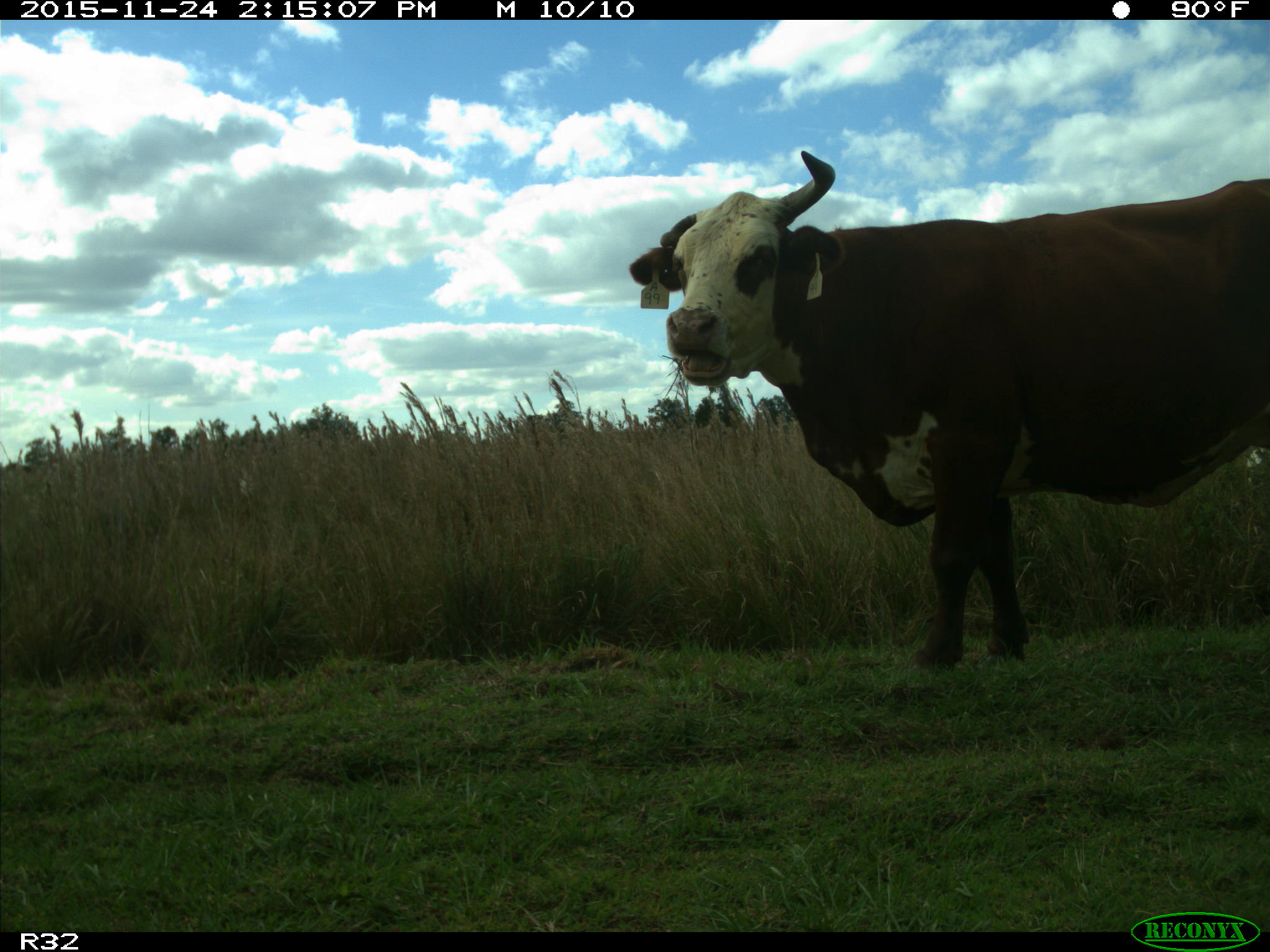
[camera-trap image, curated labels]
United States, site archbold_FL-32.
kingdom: Animalia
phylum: Chordata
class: Mammalia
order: Artiodactyla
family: Bovidae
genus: Bos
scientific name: Bos taurus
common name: domestic cow